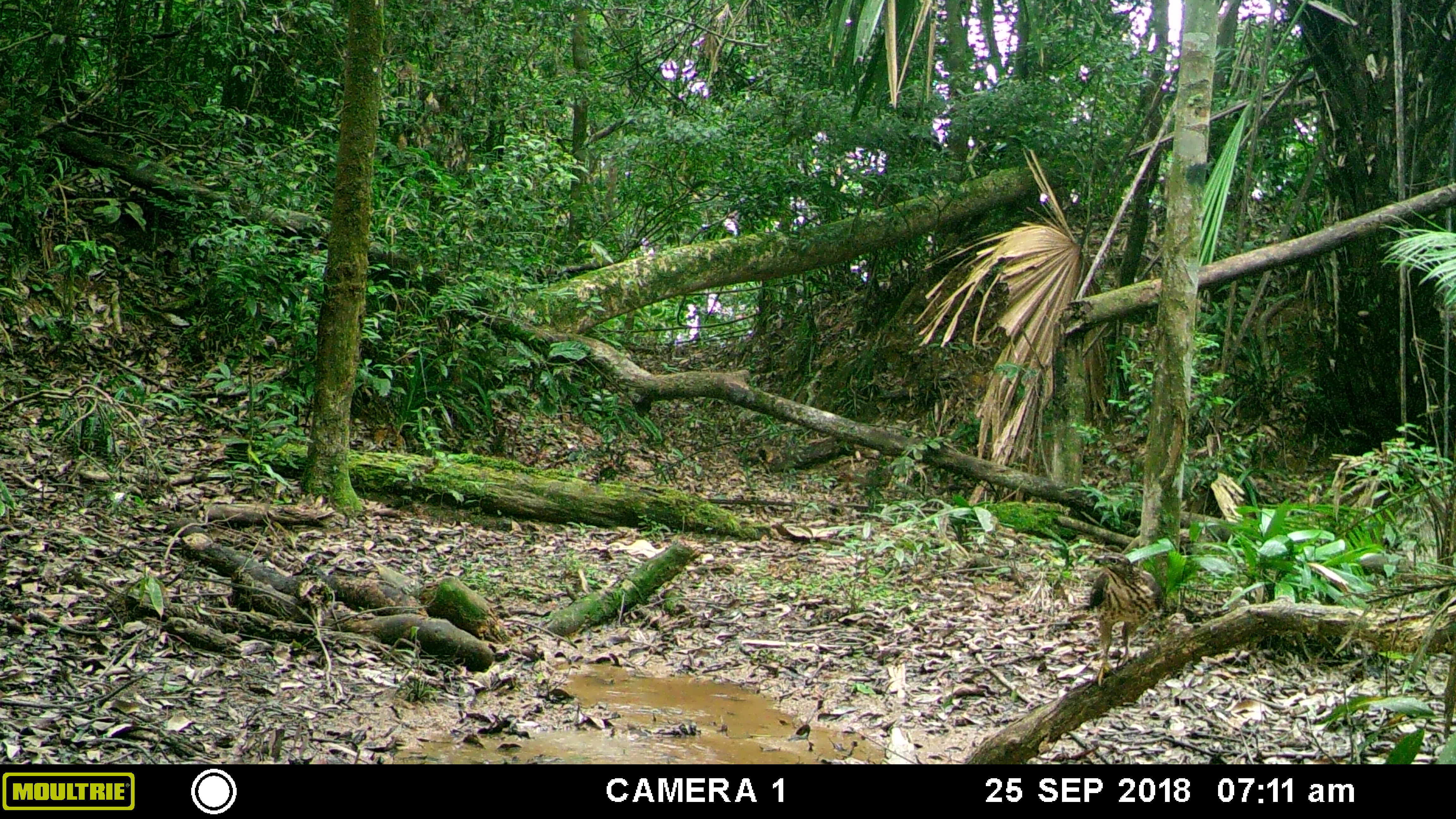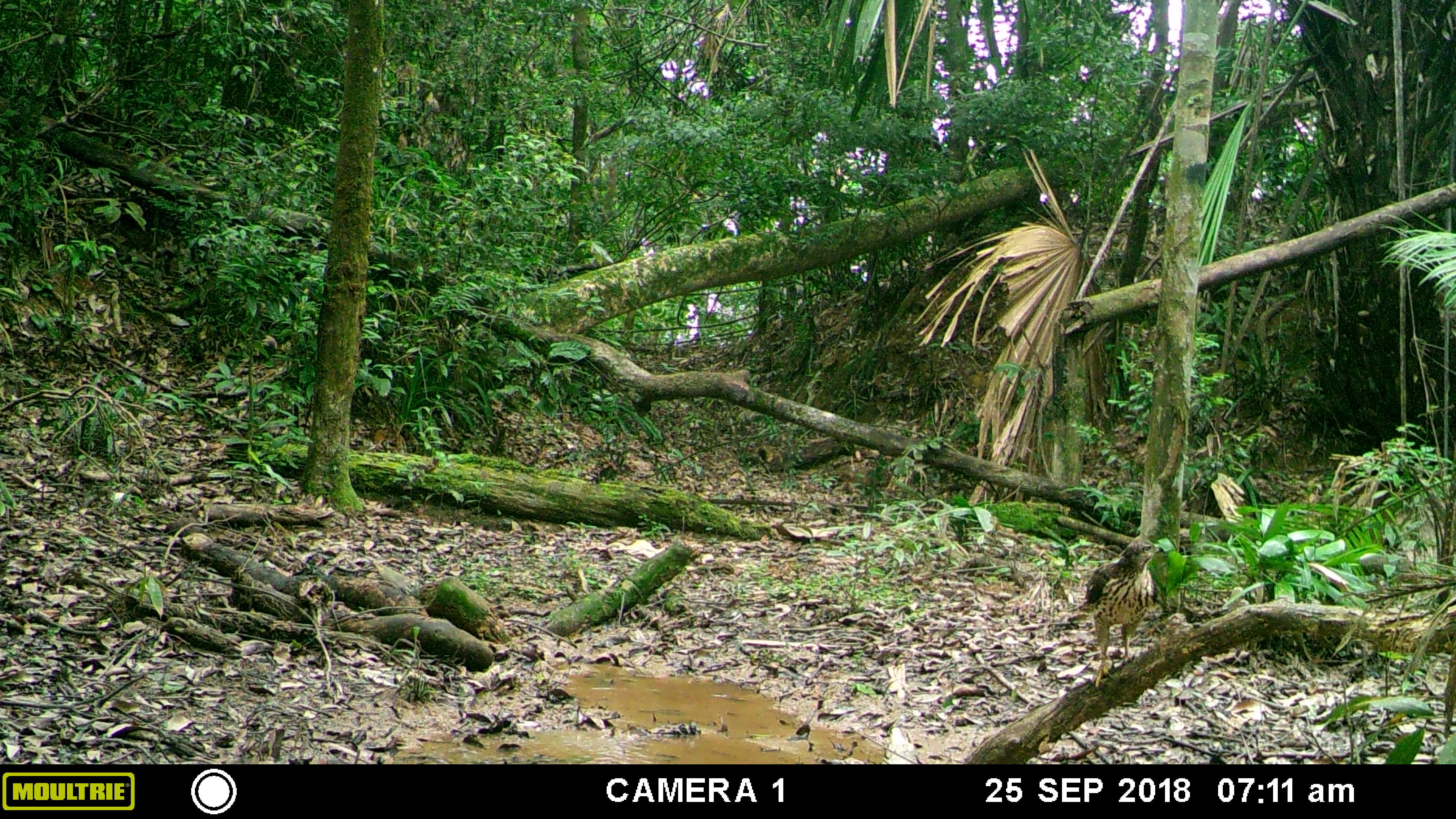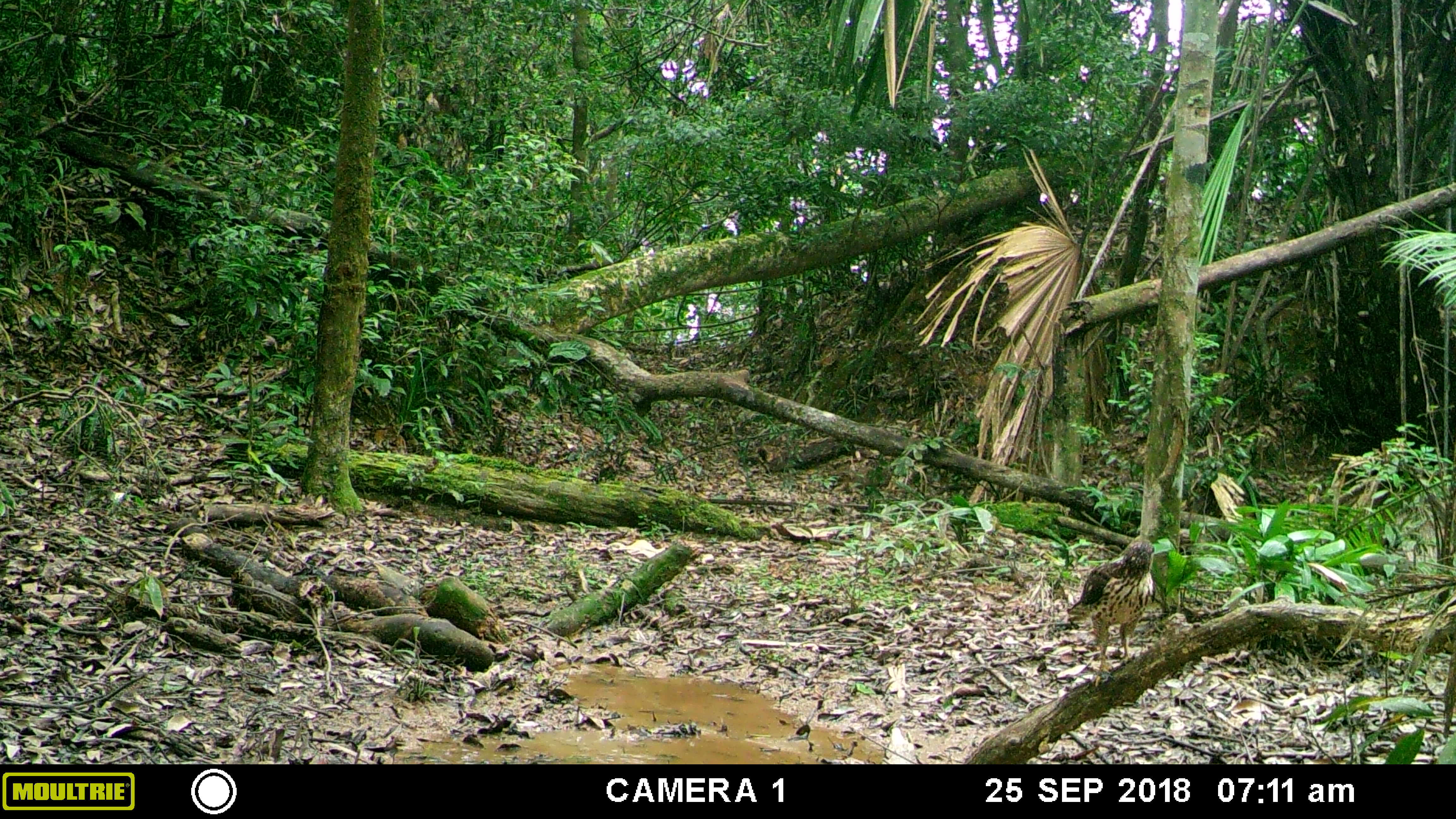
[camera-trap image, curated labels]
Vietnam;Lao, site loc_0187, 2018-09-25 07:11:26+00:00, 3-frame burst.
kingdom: Animalia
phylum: Chordata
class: Aves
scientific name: Aves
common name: bird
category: unidentified bird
Unidentified bird (bird) (Aves). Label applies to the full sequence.